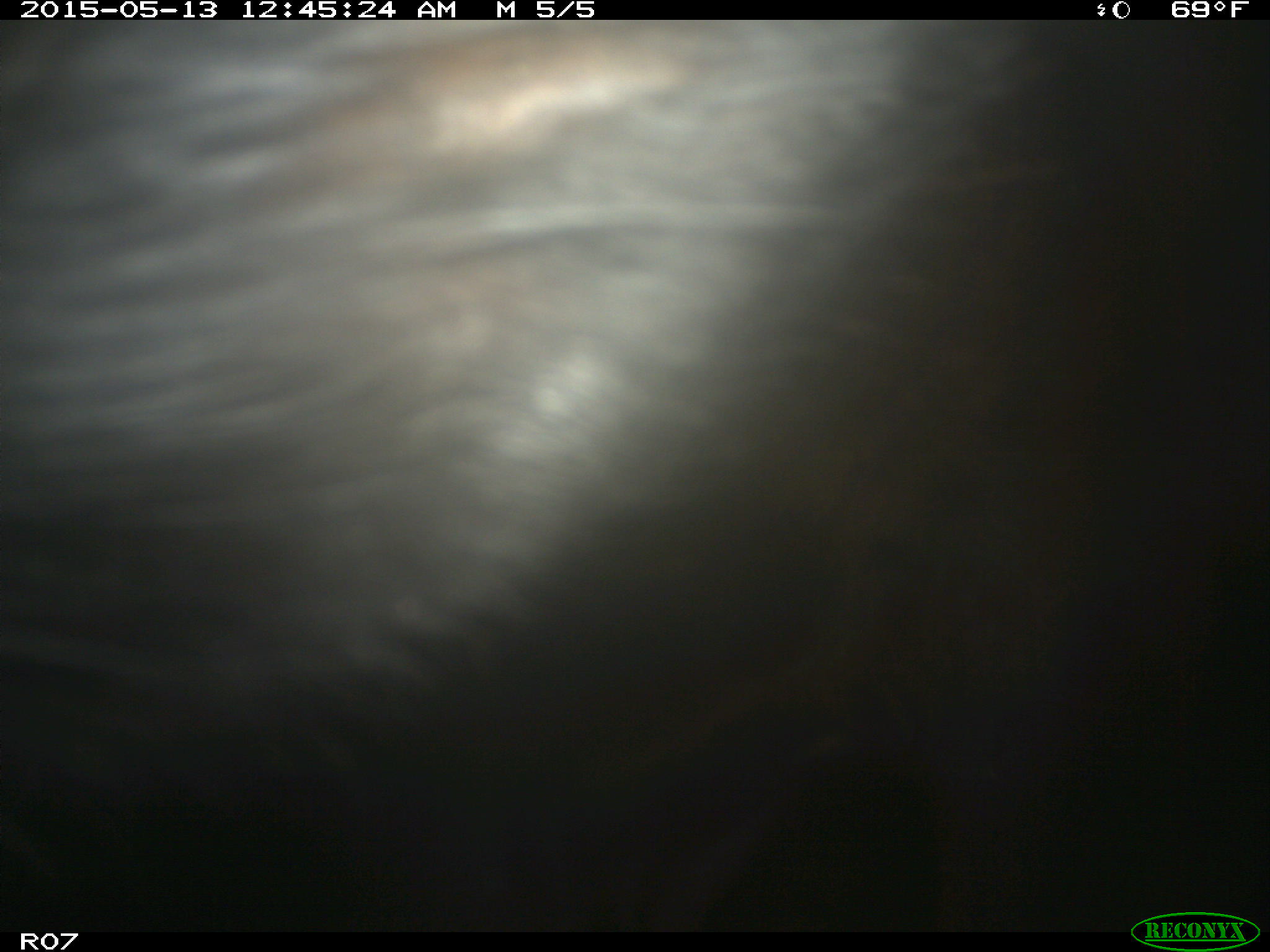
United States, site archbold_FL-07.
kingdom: Animalia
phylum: Chordata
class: Mammalia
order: Artiodactyla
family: Bovidae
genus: Bos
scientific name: Bos taurus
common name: domestic cow